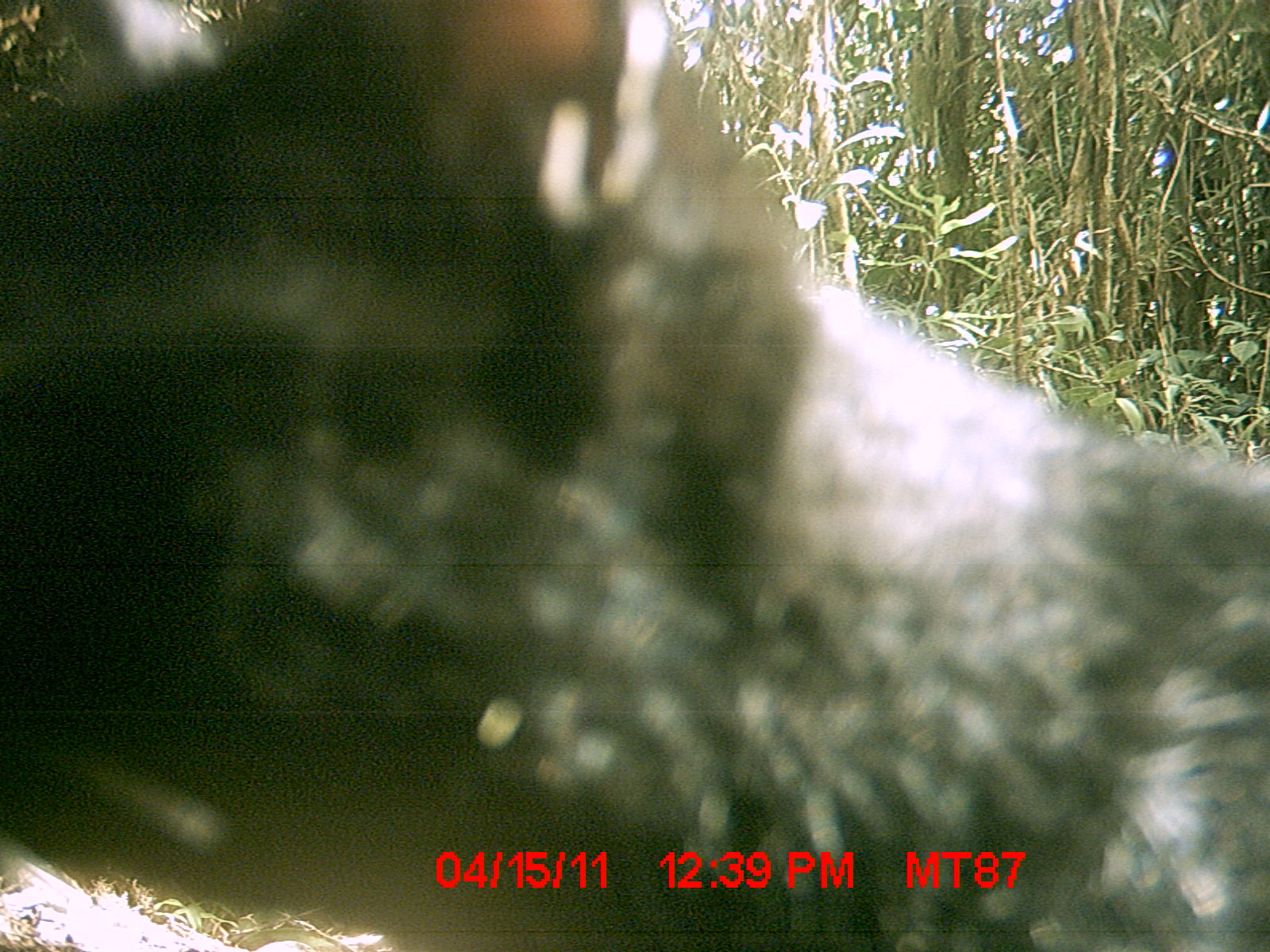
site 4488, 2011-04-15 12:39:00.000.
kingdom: Animalia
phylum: Chordata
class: Mammalia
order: Carnivora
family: Felidae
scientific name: Felidae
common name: felids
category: felis sp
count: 1